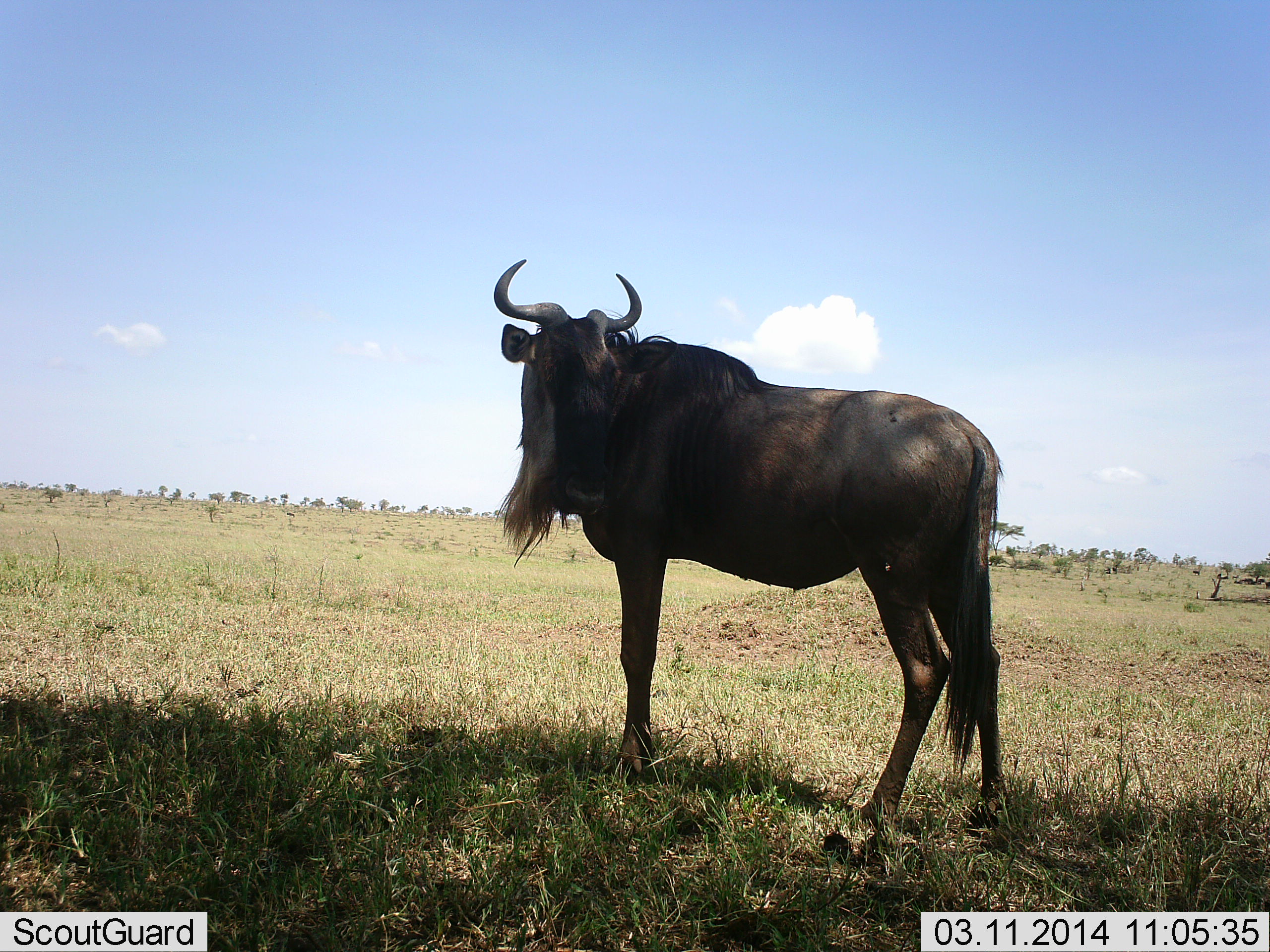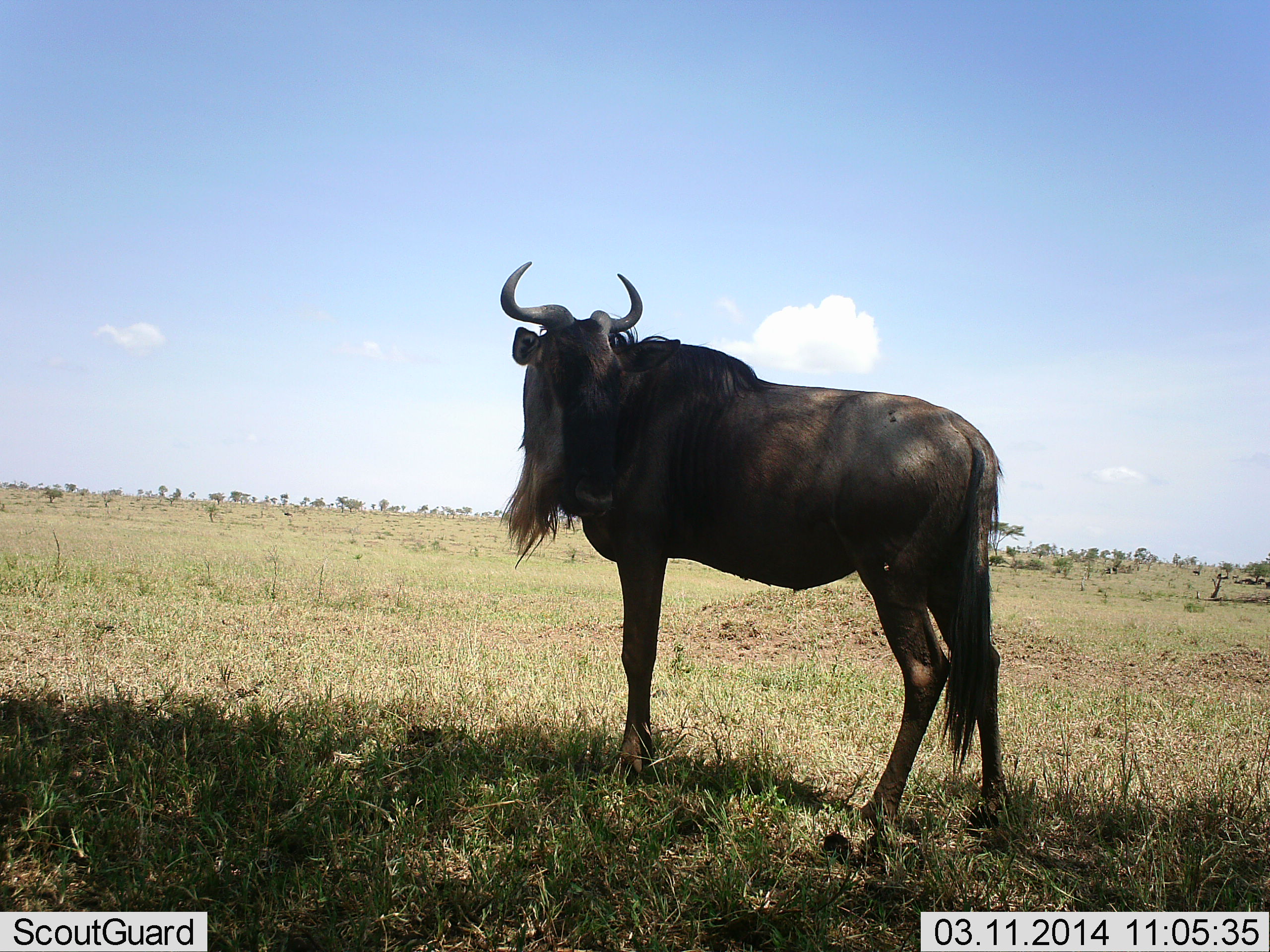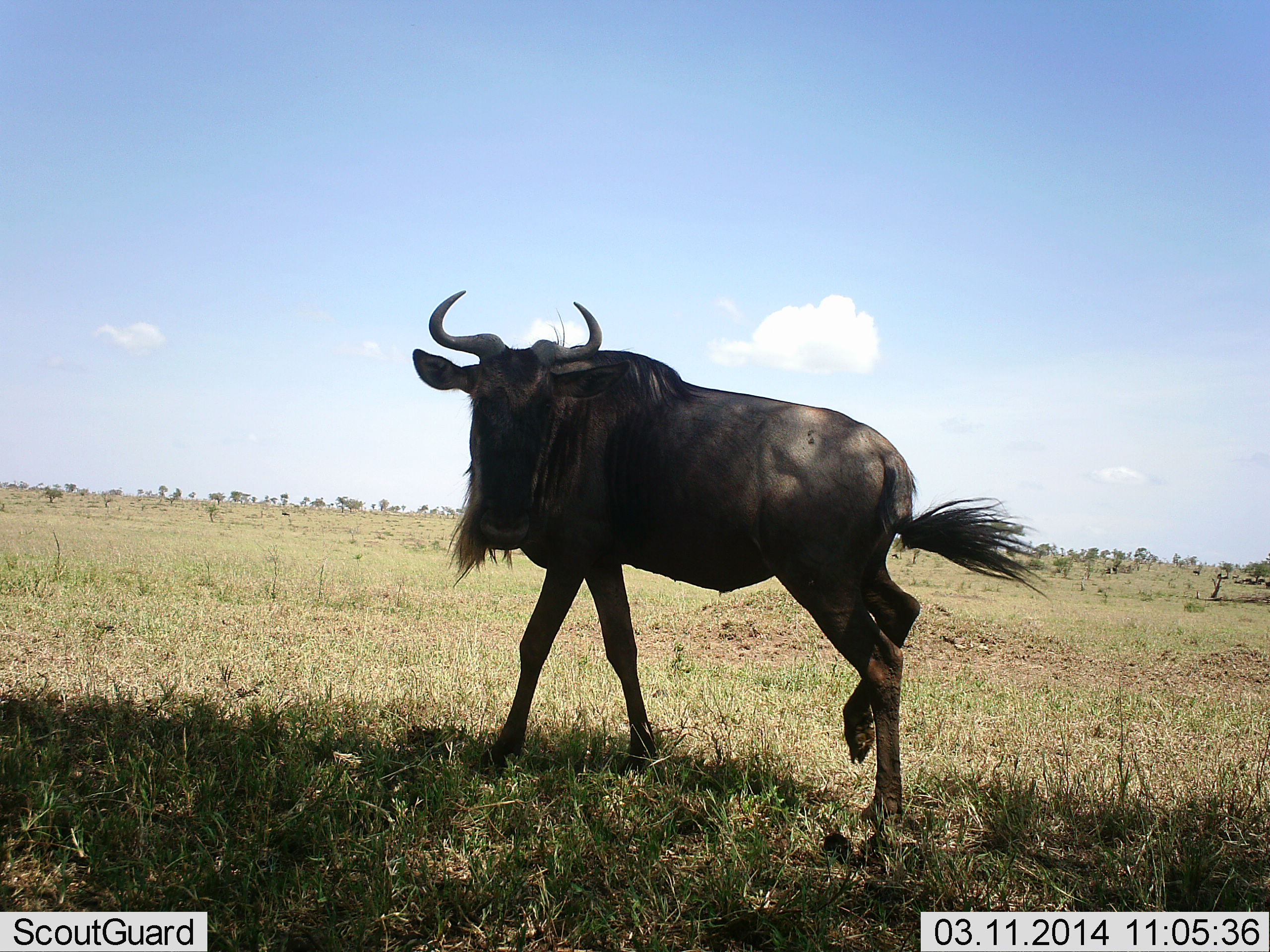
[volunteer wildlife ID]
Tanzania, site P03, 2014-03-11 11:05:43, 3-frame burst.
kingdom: Animalia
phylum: Chordata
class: Mammalia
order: Artiodactyla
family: Bovidae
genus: Connochaetes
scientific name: Connochaetes taurinus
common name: blue wildebeest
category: wildebeest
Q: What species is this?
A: Wildebeest (blue wildebeest) (Connochaetes taurinus).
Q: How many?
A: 1.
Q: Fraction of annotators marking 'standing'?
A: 80%.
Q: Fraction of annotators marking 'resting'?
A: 0%.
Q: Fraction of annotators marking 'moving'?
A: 20%.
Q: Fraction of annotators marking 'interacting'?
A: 0%.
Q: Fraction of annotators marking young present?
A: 0%.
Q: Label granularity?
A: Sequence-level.